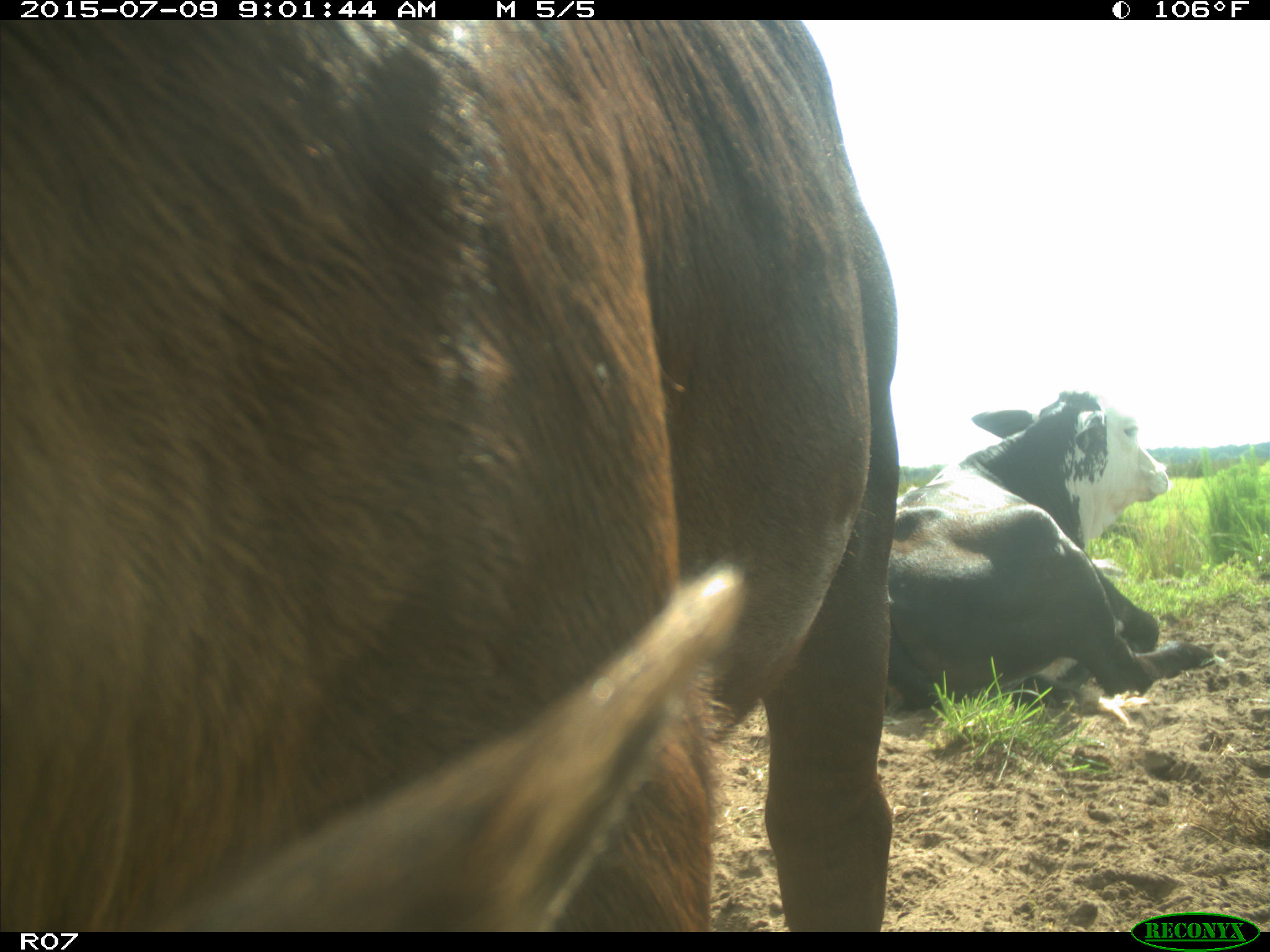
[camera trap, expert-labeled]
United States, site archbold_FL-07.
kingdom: Animalia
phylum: Chordata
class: Mammalia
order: Artiodactyla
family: Bovidae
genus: Bos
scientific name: Bos taurus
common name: domestic cow